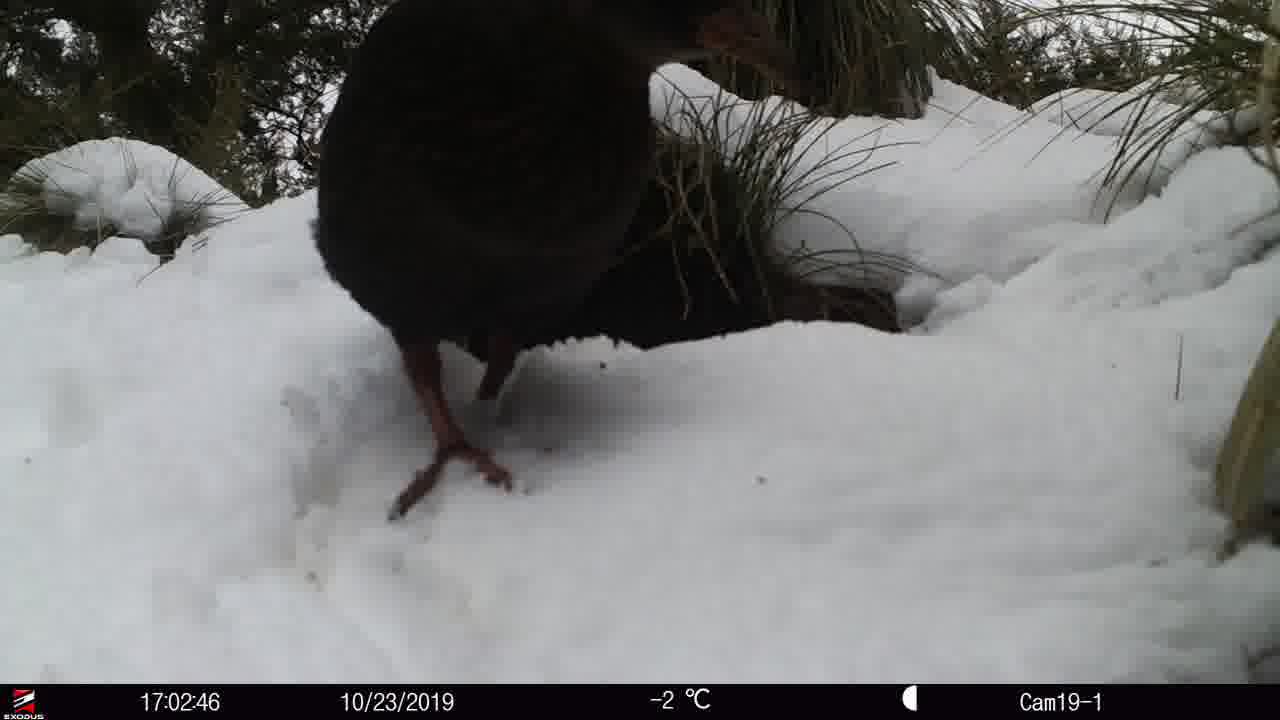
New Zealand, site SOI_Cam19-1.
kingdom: Animalia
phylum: Chordata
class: Aves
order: Gruiformes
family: Rallidae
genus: Gallirallus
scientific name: Gallirallus australis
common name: weka